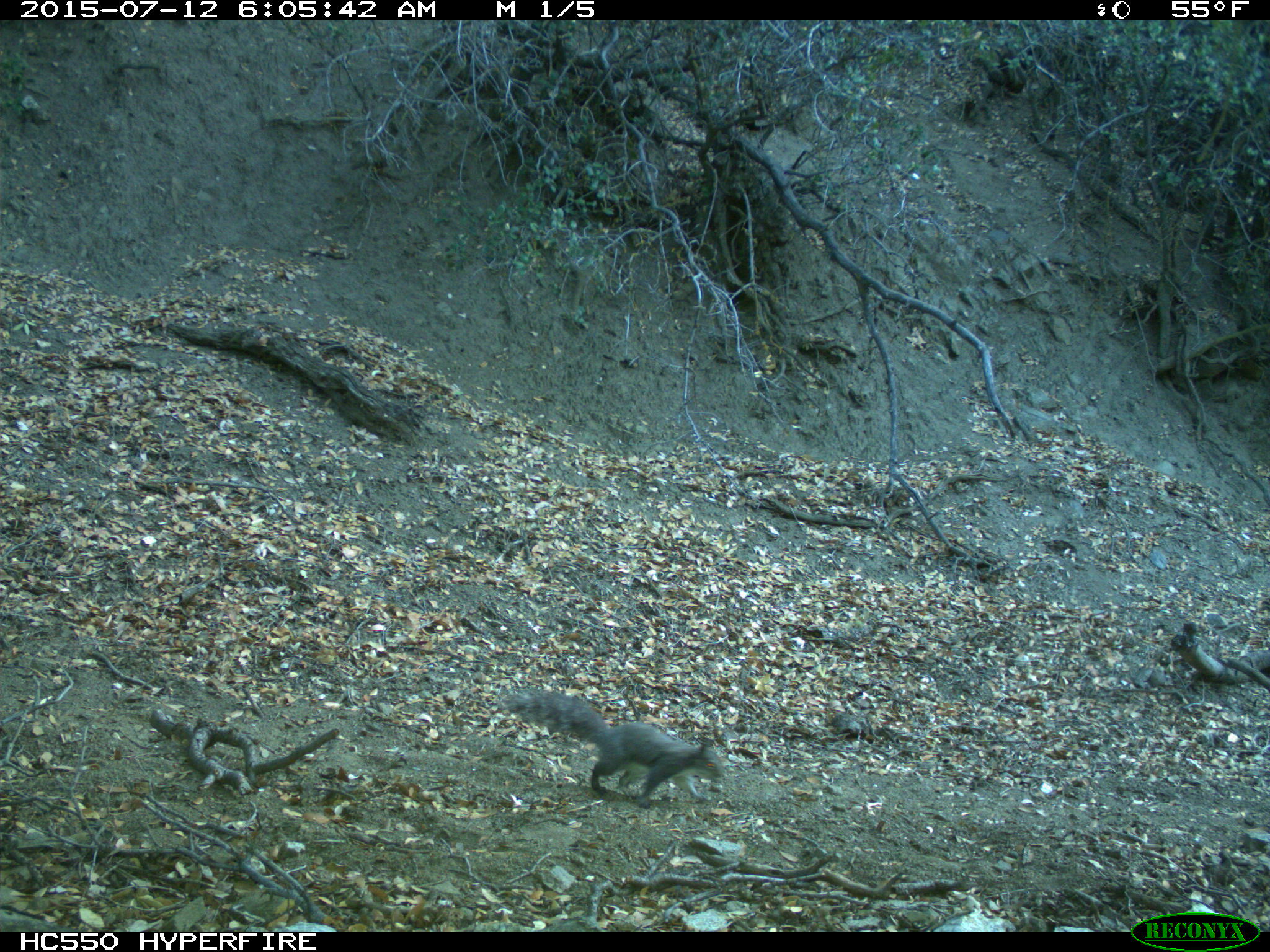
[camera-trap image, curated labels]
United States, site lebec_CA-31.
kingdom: Animalia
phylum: Chordata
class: Mammalia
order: Rodentia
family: Sciuridae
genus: Sciurus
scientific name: Sciurus carolinensis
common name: eastern gray squirrel